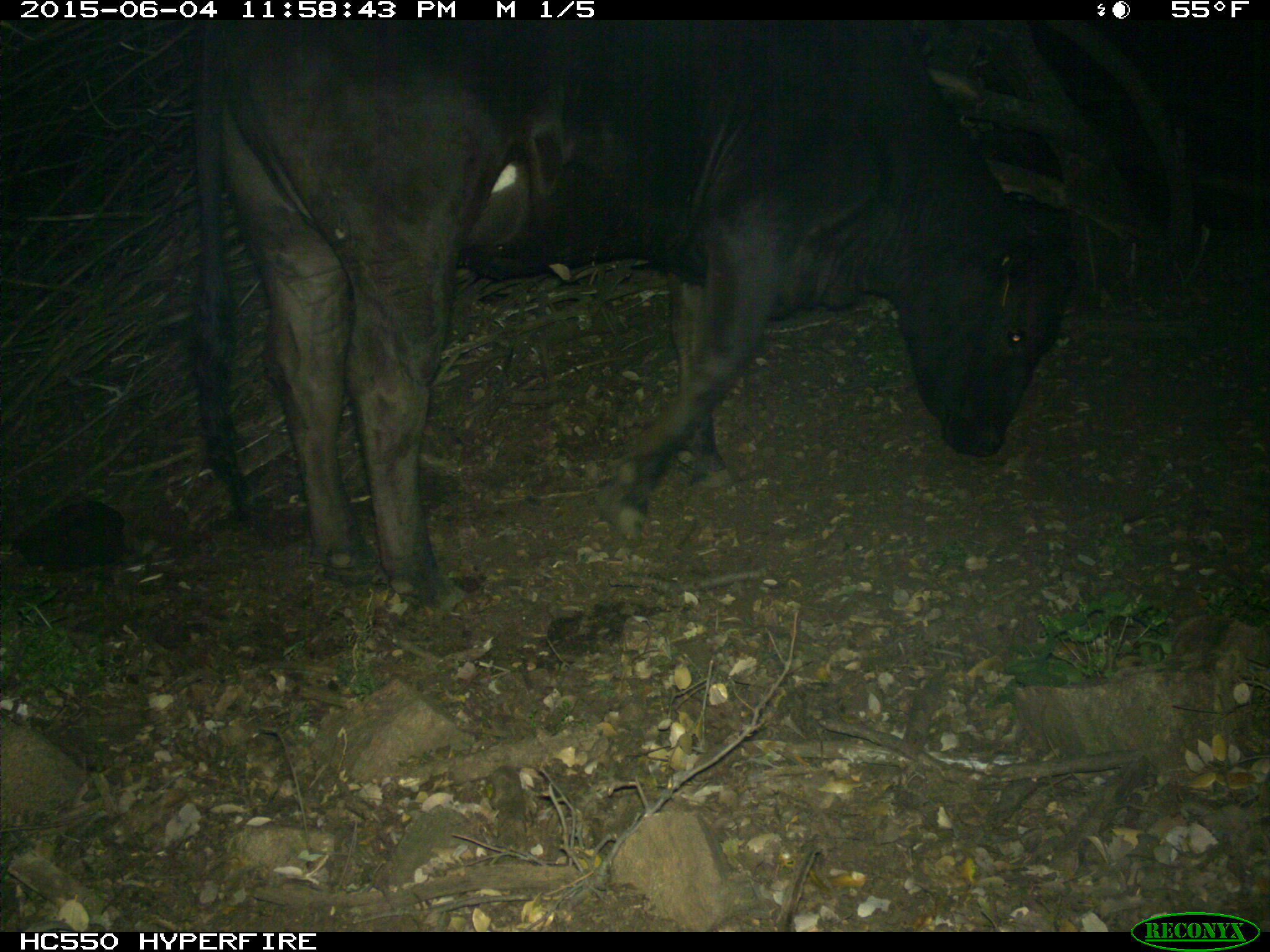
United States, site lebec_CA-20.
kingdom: Animalia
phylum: Chordata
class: Mammalia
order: Artiodactyla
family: Bovidae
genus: Bos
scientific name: Bos taurus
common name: domestic cow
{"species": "Bos taurus (domestic cow)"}